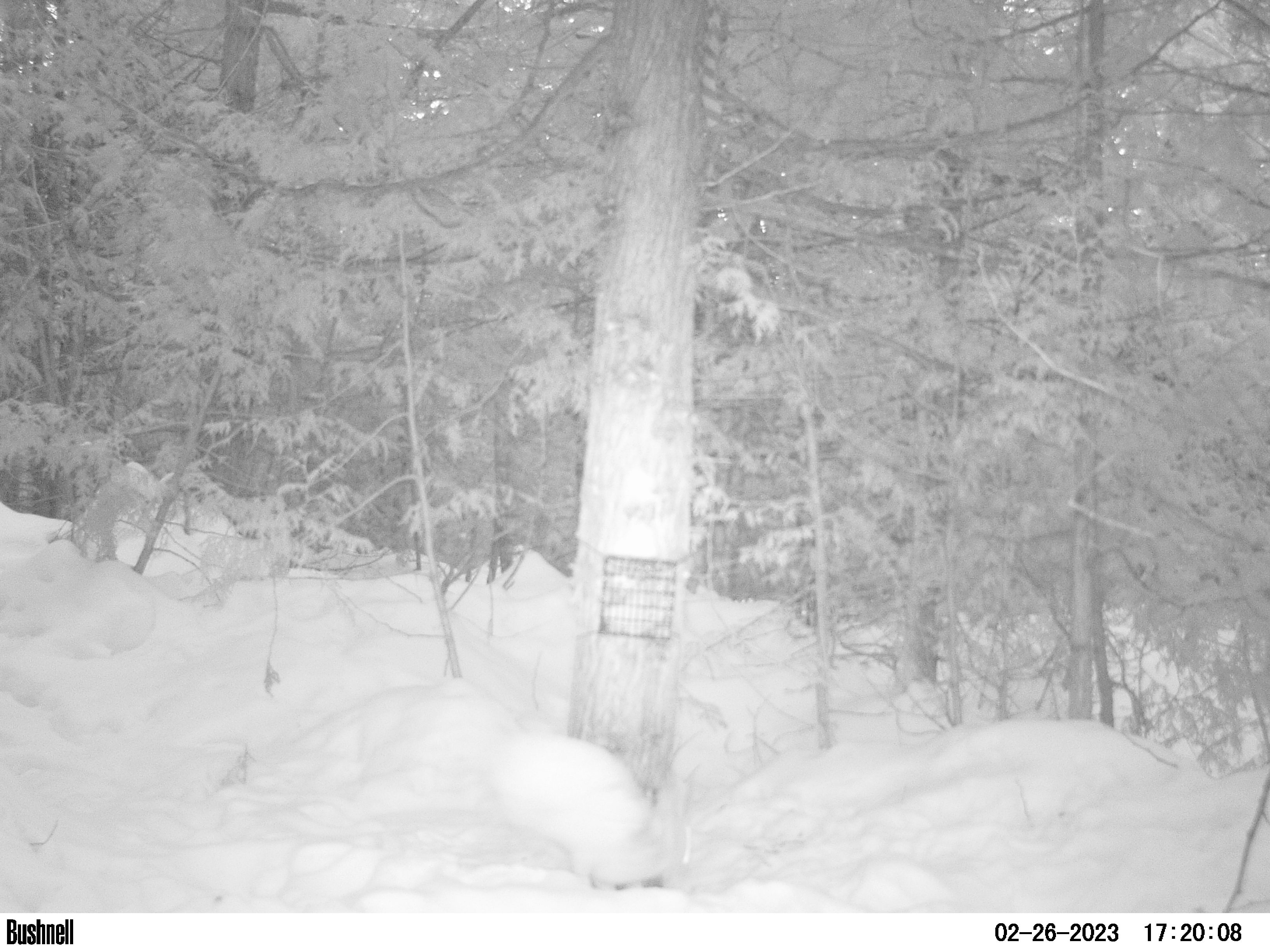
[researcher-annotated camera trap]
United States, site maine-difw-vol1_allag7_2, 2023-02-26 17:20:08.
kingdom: Animalia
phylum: Chordata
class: Mammalia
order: Lagomorpha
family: Leporidae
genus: Lepus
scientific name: Lepus americanus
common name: snowshoe hare